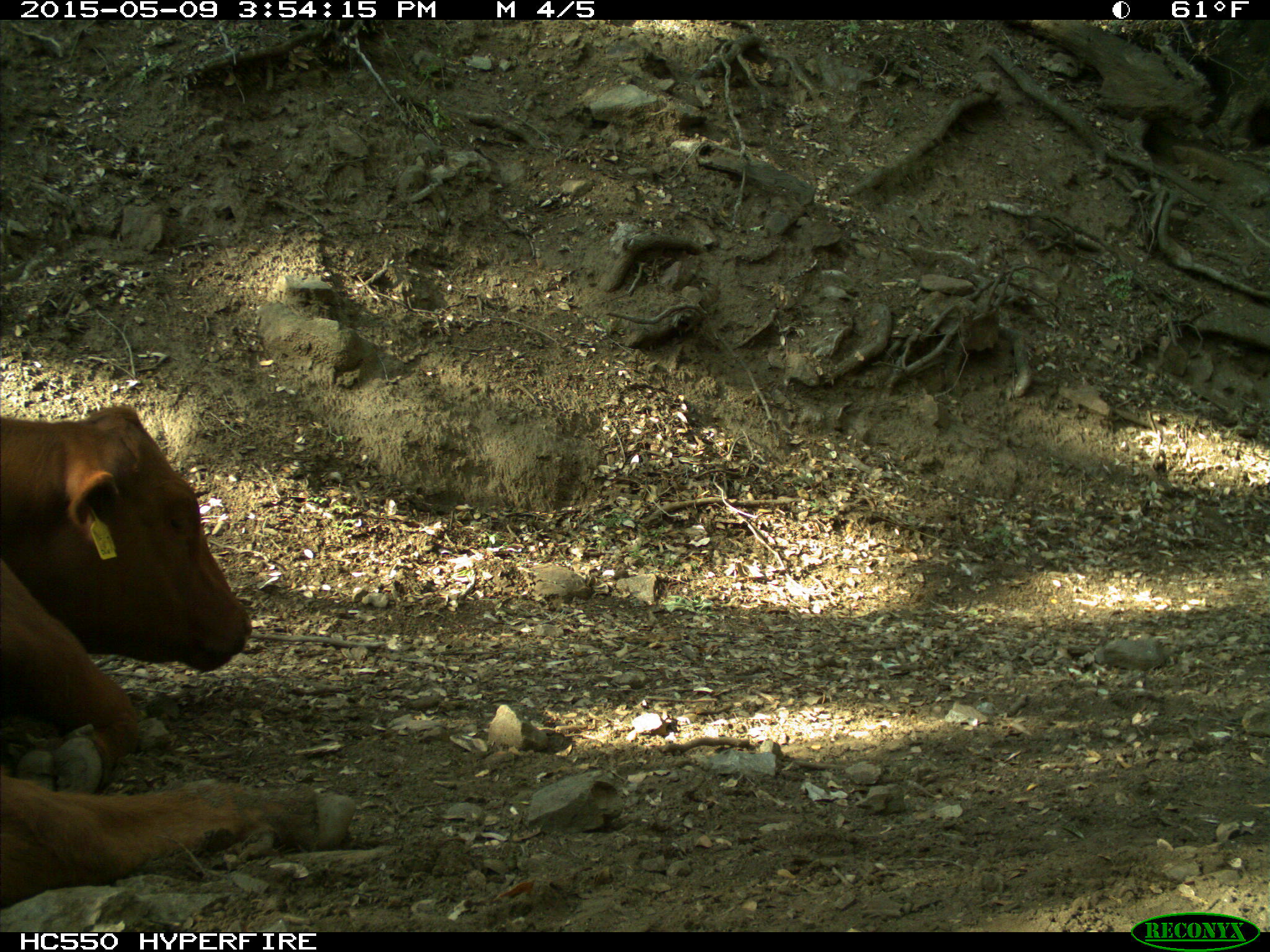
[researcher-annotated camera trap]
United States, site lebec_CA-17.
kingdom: Animalia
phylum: Chordata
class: Mammalia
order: Artiodactyla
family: Bovidae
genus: Bos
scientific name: Bos taurus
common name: domestic cow